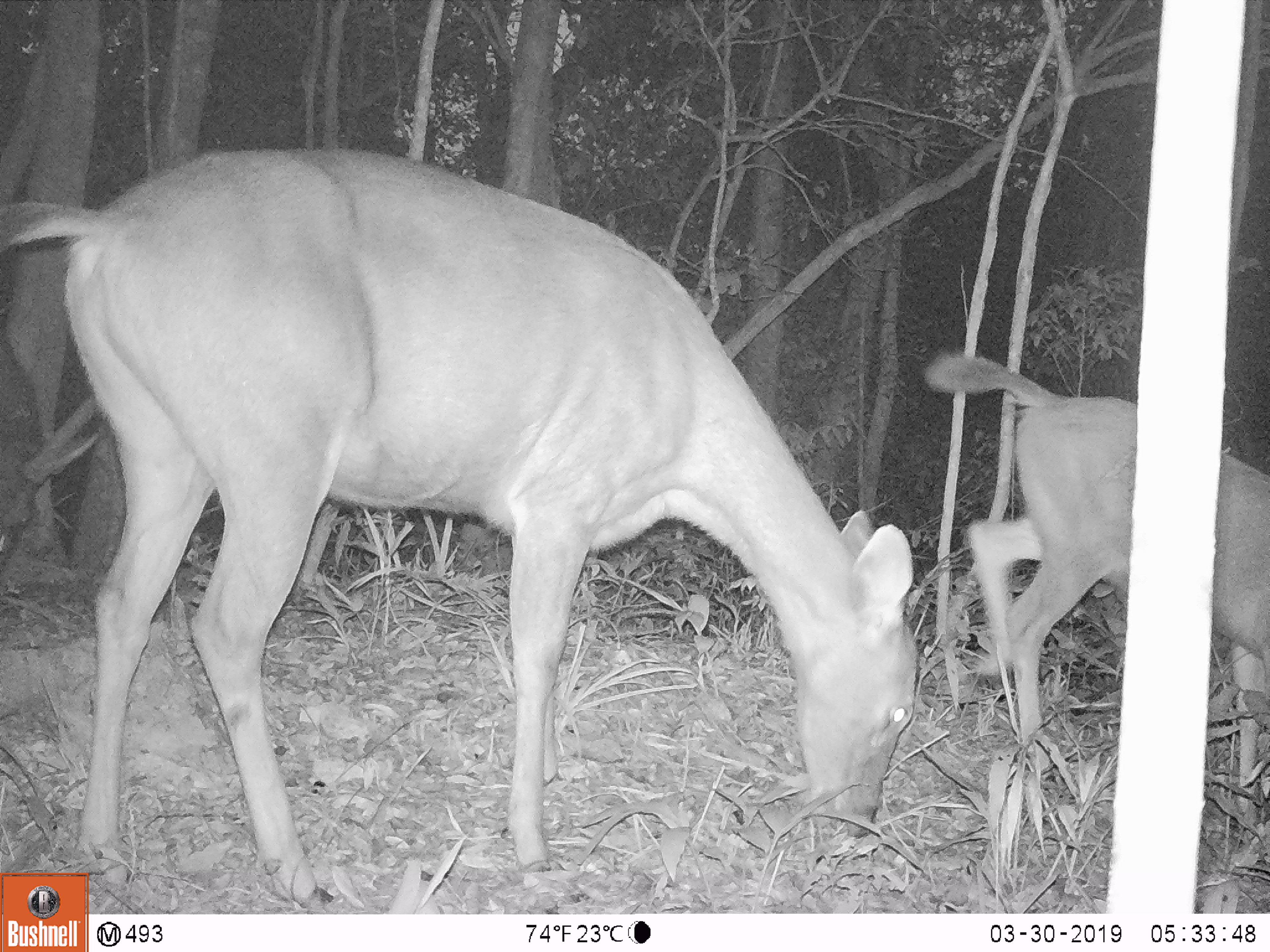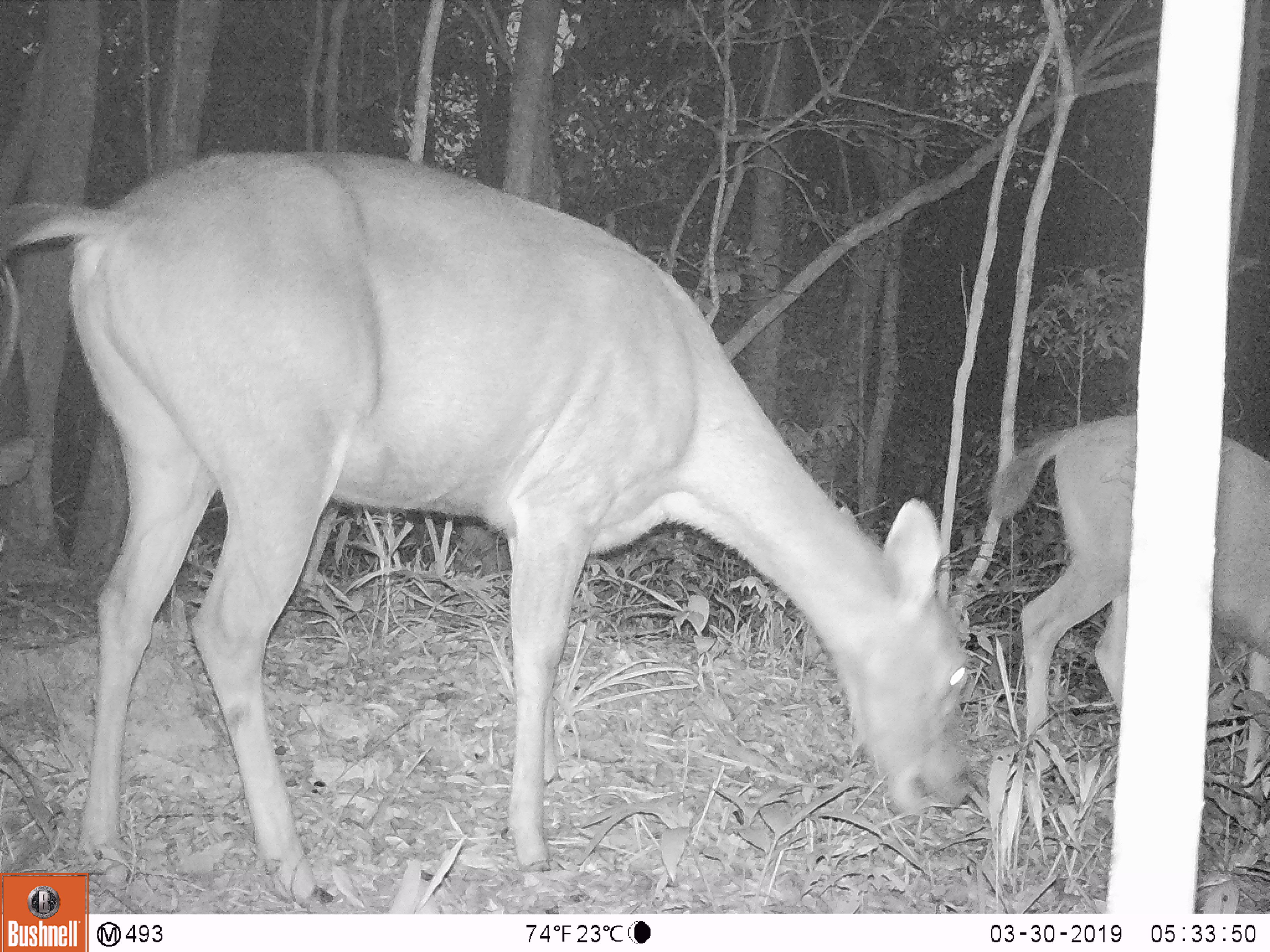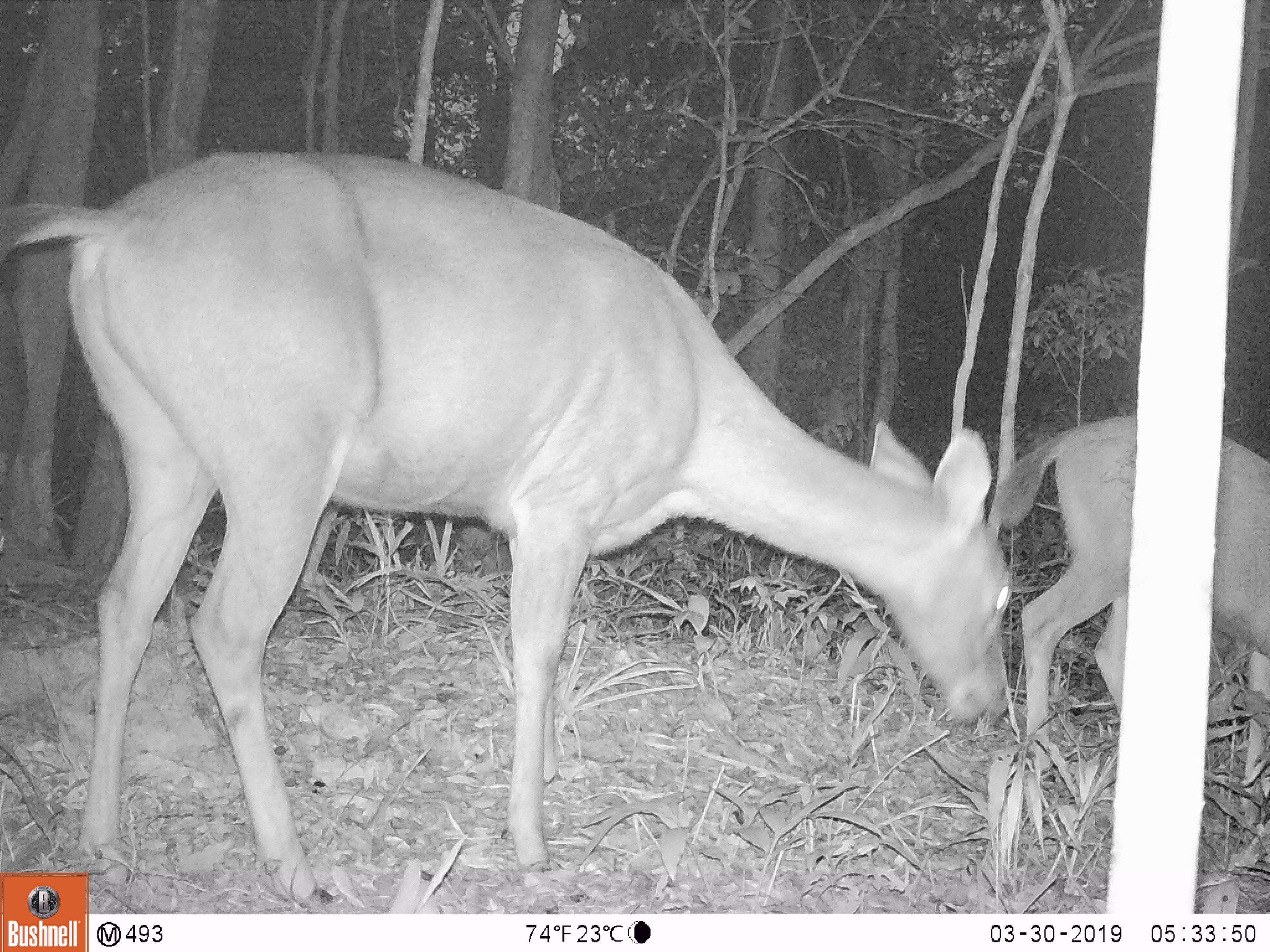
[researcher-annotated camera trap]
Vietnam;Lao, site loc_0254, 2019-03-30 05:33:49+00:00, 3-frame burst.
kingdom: Animalia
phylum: Chordata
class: Mammalia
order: Artiodactyla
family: Cervidae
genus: Rusa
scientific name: Rusa unicolor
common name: sambar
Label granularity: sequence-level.